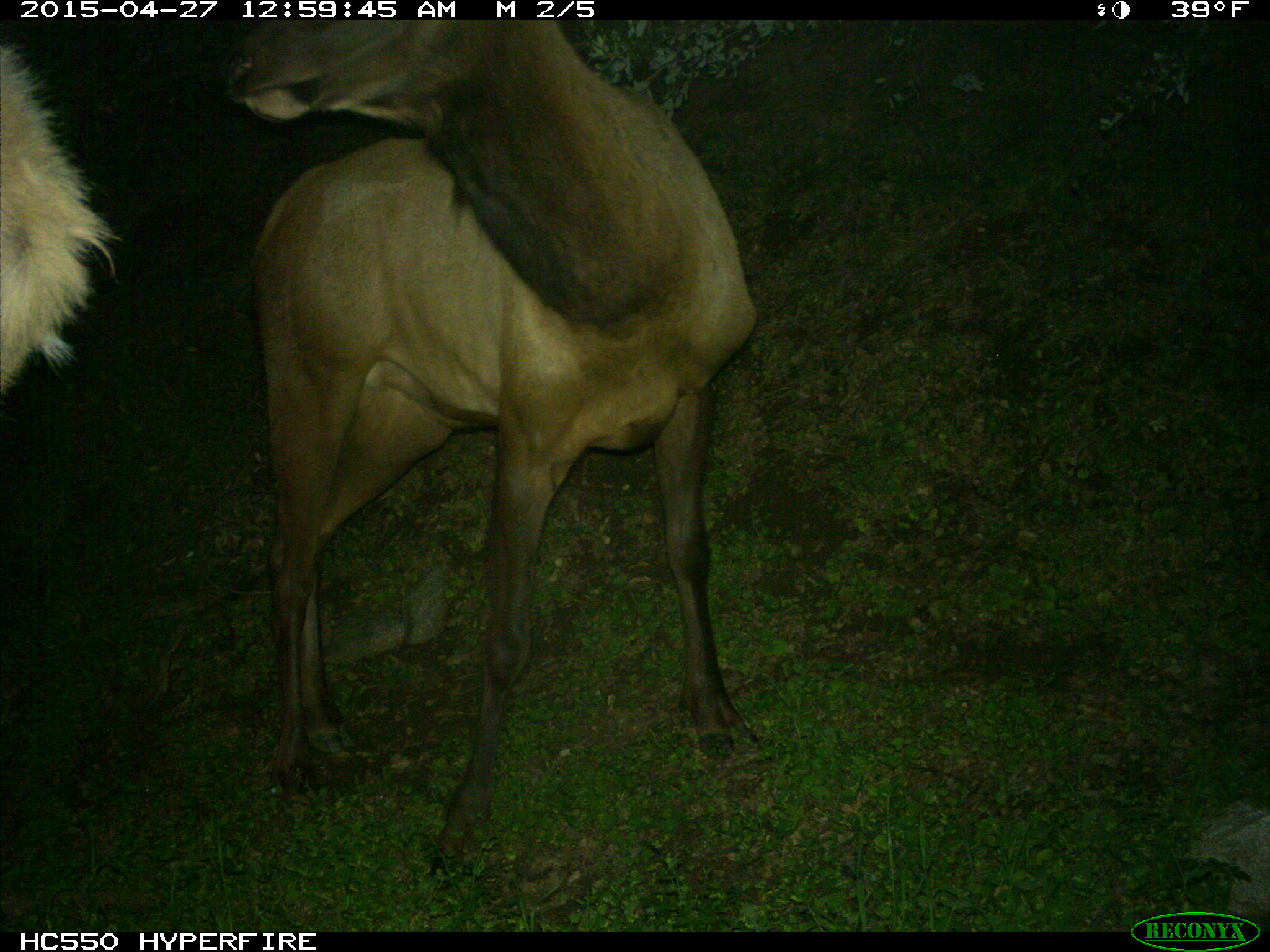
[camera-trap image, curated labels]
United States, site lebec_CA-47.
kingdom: Animalia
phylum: Chordata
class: Mammalia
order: Artiodactyla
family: Cervidae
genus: Cervus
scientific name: Cervus canadensis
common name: elk